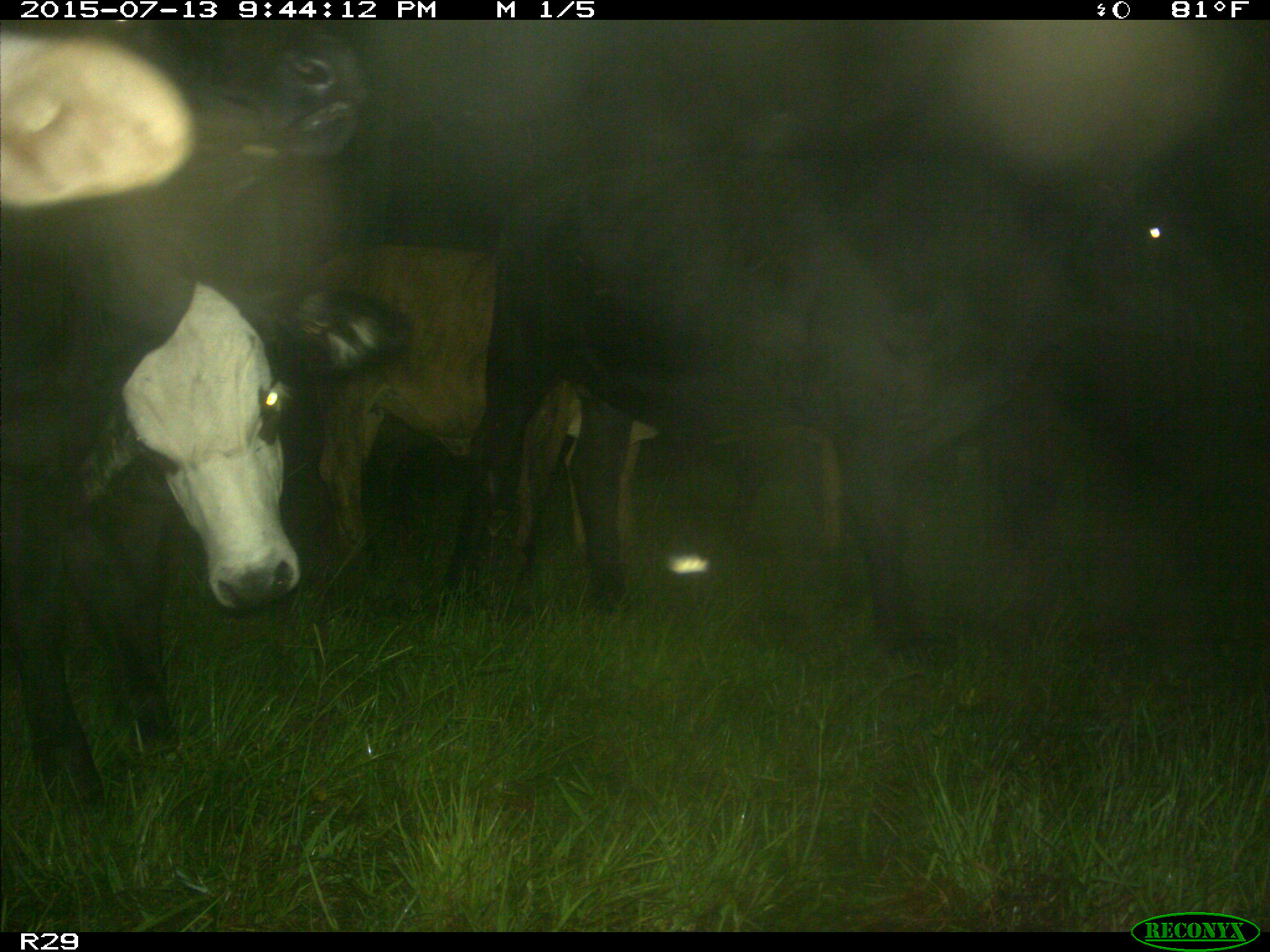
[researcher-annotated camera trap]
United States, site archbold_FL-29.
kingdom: Animalia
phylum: Chordata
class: Mammalia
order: Artiodactyla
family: Bovidae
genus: Bos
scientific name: Bos taurus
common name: domestic cow